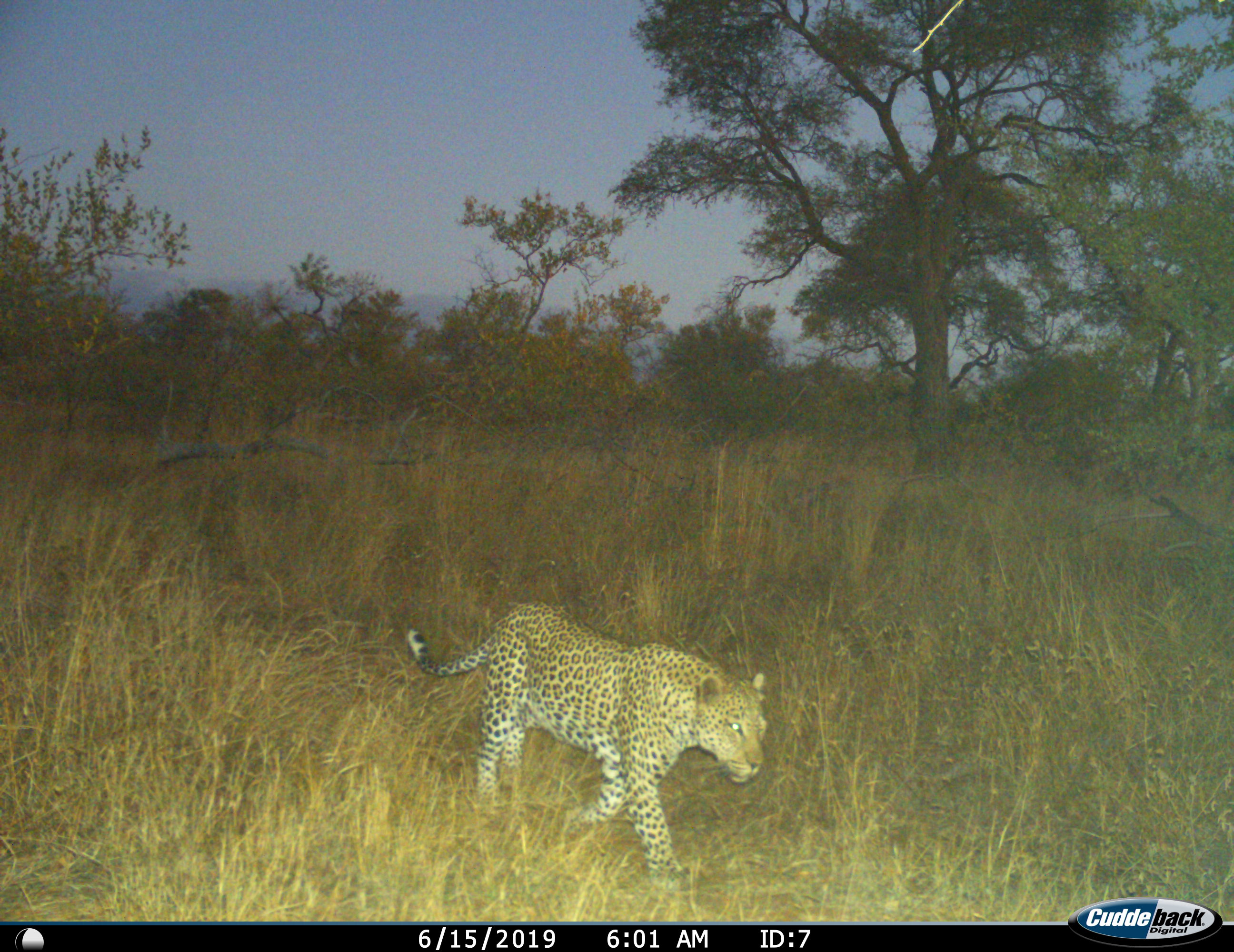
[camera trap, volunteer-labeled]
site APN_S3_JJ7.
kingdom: Animalia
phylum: Chordata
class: Mammalia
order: Carnivora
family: Felidae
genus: Panthera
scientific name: Panthera pardus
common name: leopard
Leopard (Panthera pardus), count 1. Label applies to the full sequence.